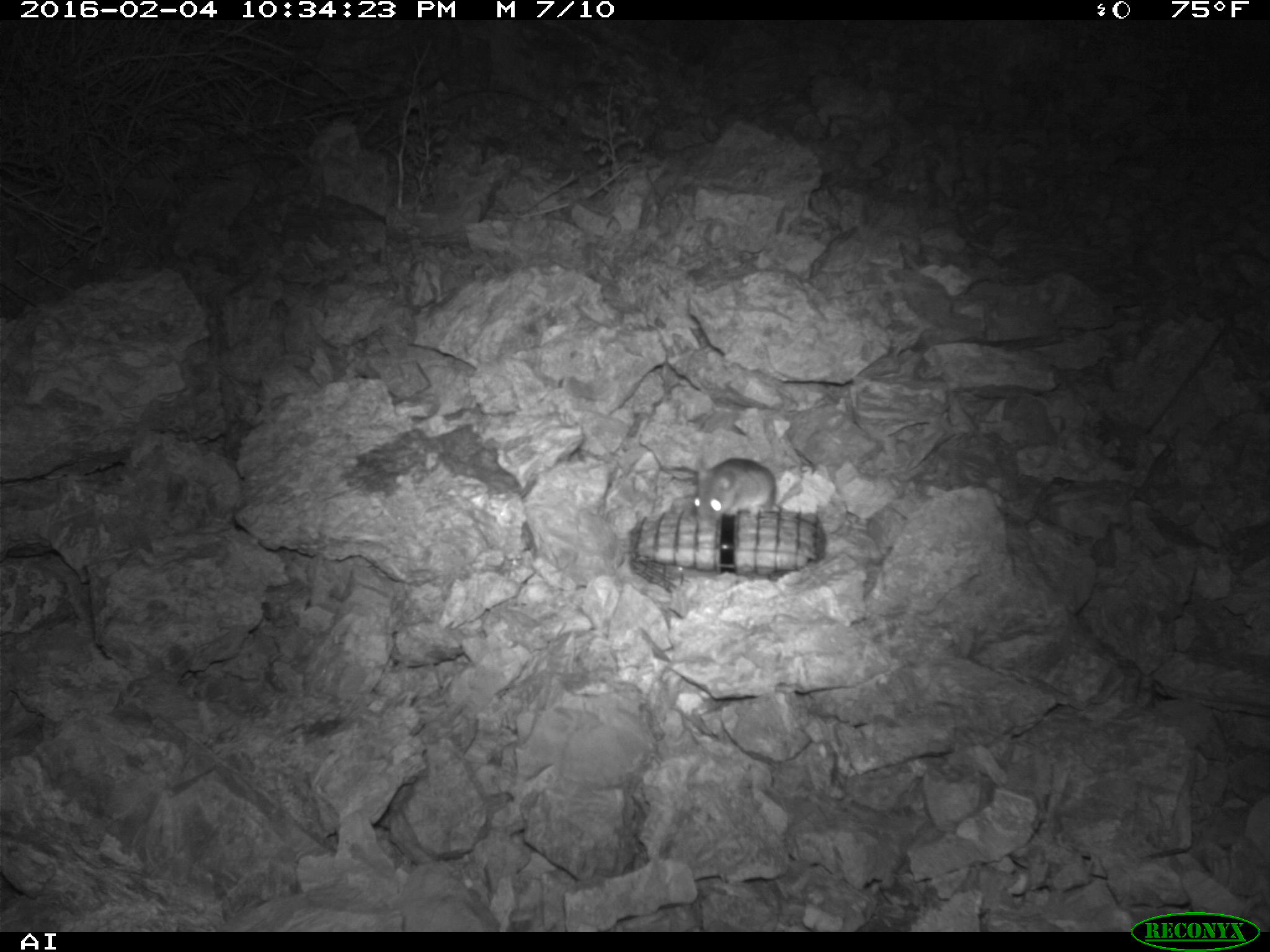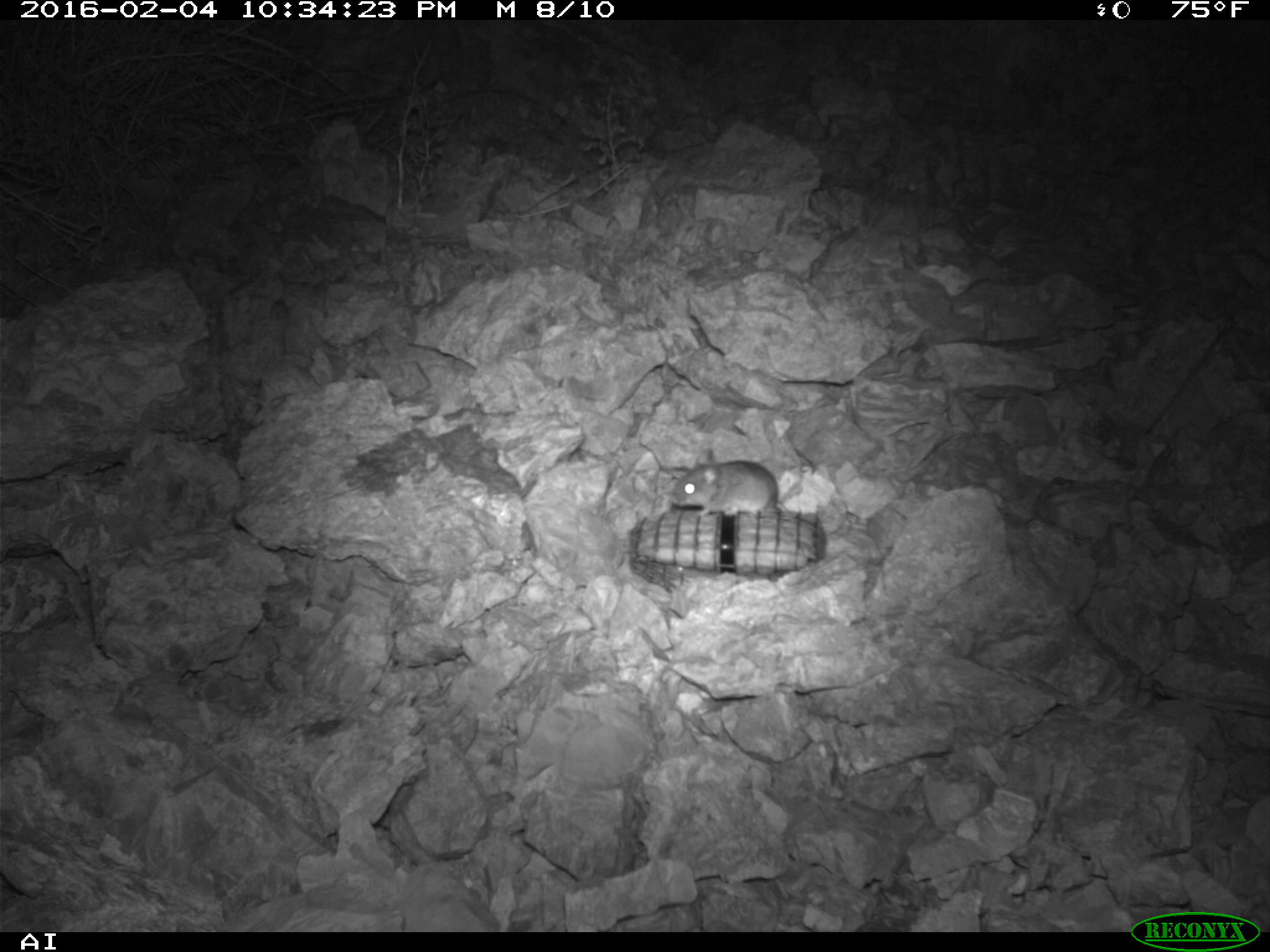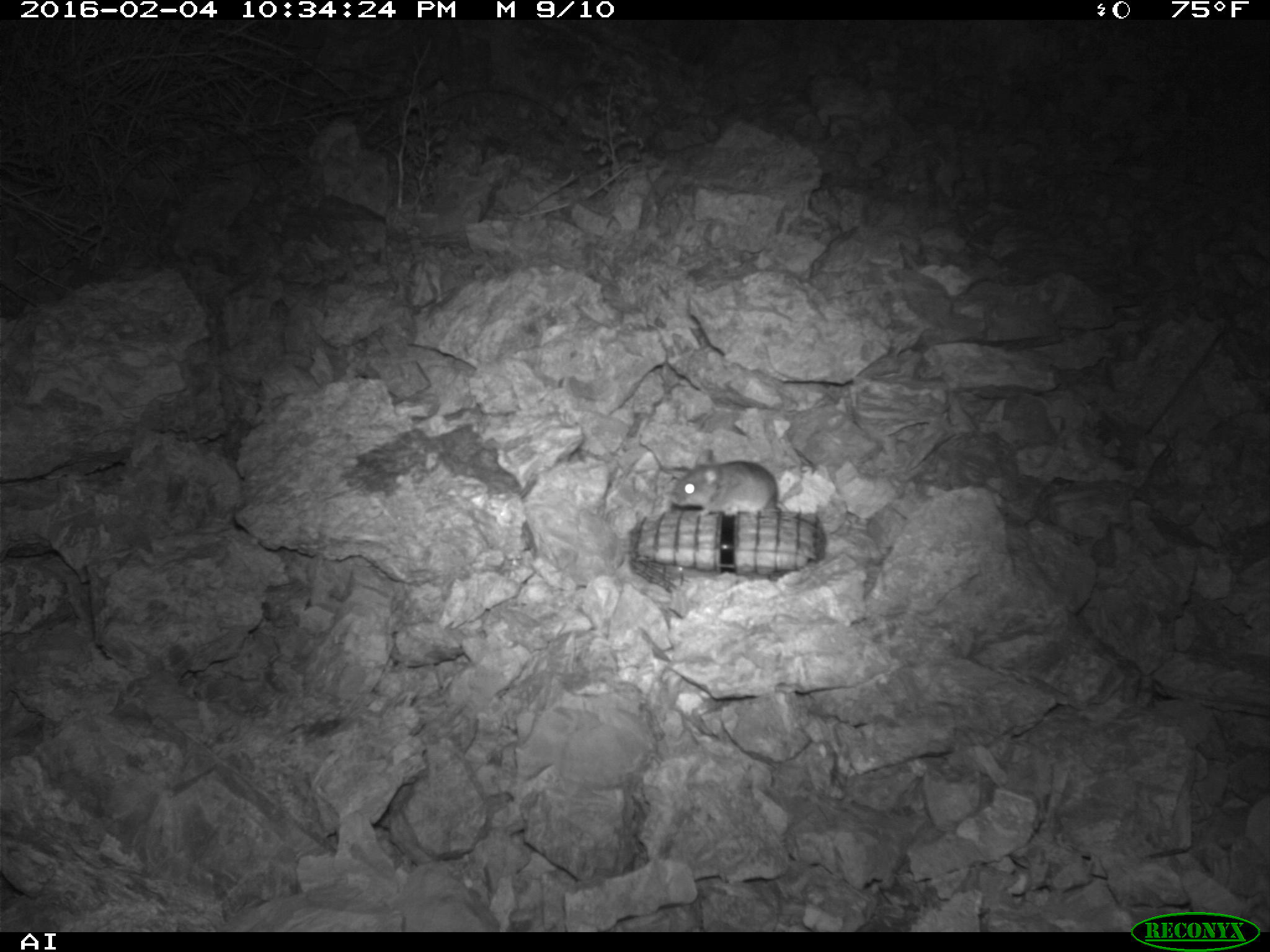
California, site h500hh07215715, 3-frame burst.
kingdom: Animalia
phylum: Chordata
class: Mammalia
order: Rodentia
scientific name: Rodentia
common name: rodent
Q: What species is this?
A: Rodent (Rodentia).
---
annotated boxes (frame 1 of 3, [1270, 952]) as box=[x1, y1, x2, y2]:
rodent: box=[695, 458, 778, 523]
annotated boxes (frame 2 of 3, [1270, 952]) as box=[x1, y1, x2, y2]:
rodent: box=[670, 446, 821, 532]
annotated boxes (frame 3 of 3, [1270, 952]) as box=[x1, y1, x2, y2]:
rodent: box=[669, 449, 792, 518]